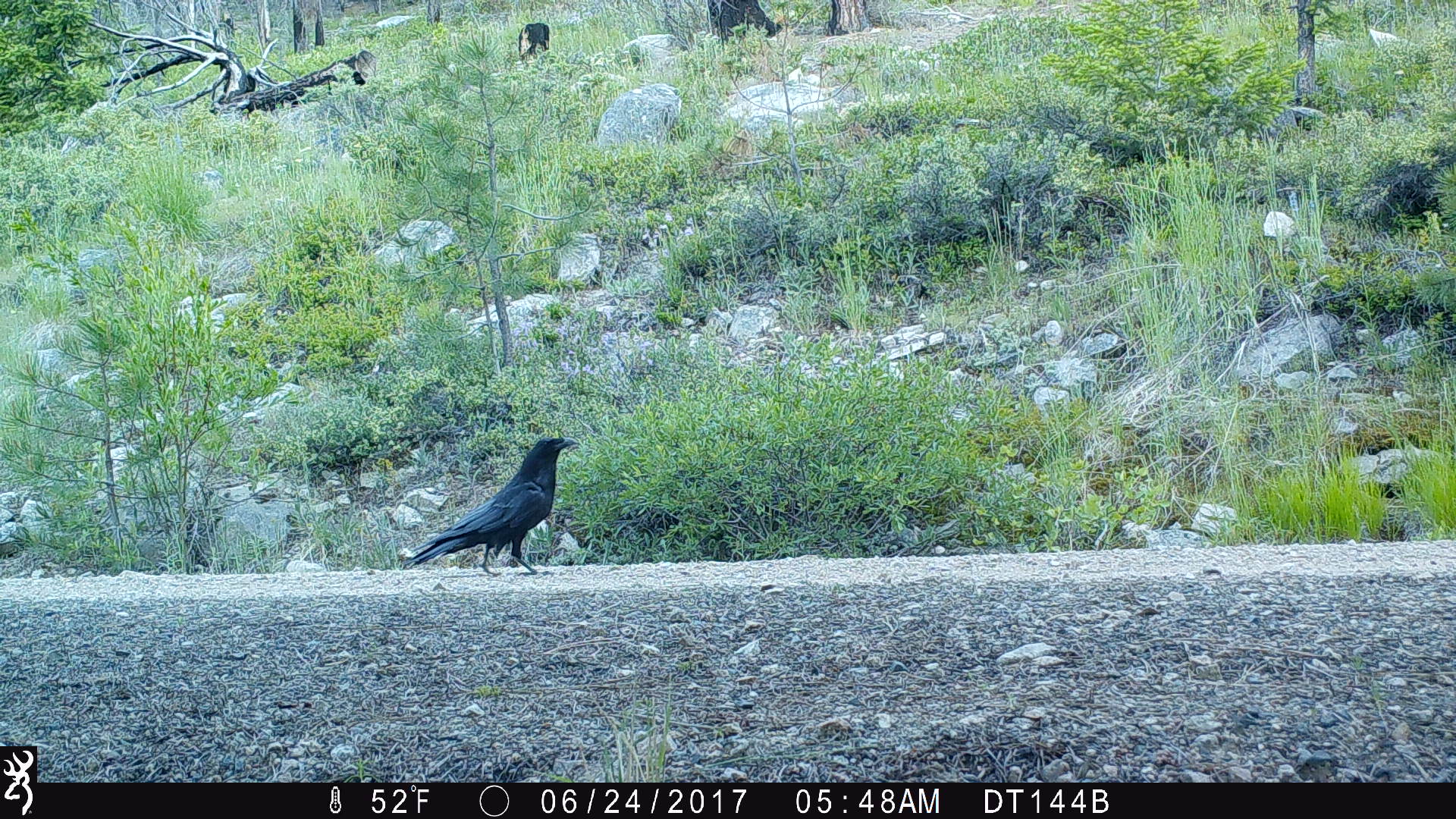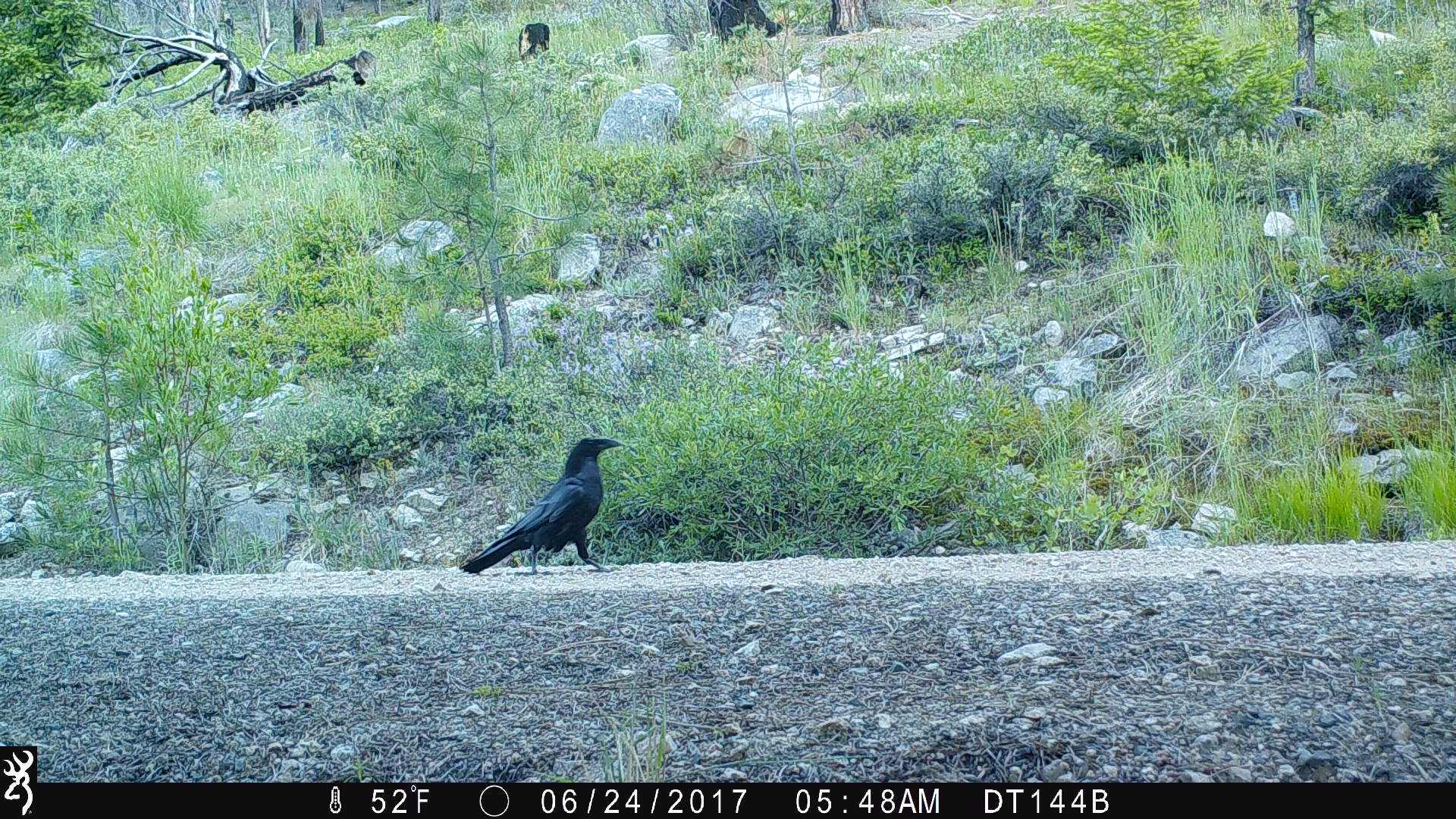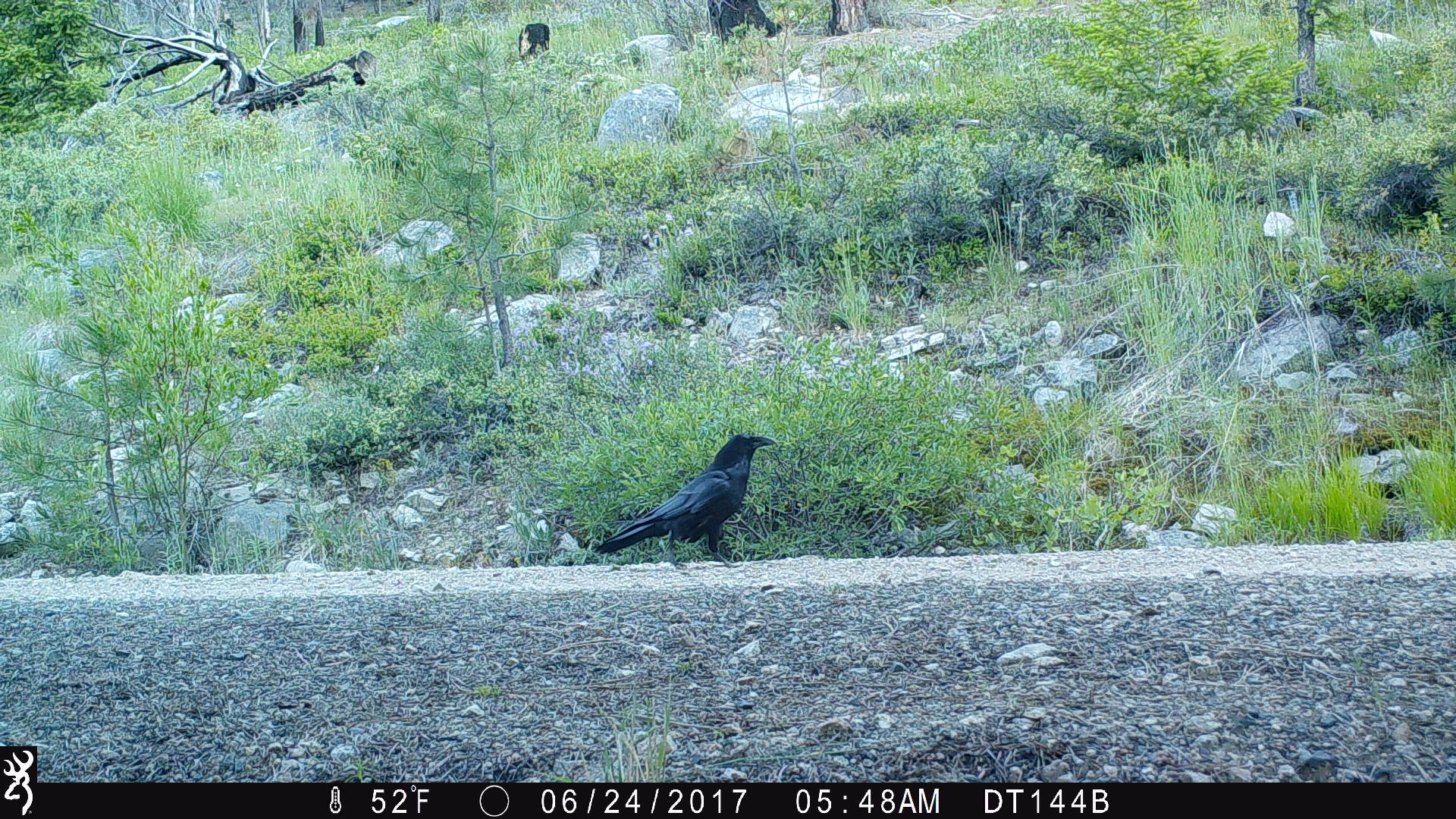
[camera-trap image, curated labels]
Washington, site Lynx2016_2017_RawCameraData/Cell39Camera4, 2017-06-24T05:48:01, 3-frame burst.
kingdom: Animalia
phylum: Chordata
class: Aves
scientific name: Aves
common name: birds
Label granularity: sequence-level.